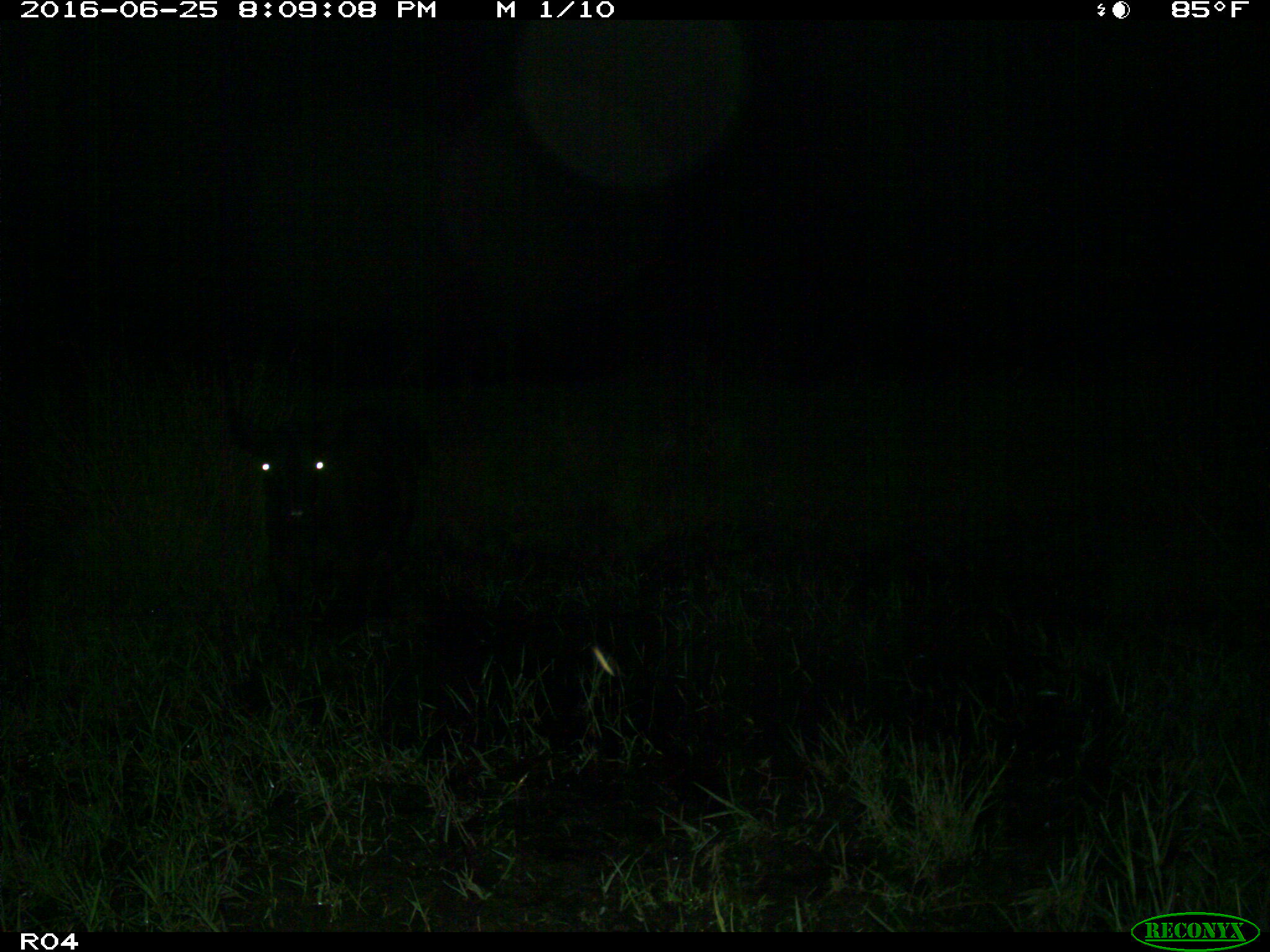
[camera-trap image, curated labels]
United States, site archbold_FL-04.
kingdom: Animalia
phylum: Chordata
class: Mammalia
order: Artiodactyla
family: Bovidae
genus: Bos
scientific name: Bos taurus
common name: domestic cow